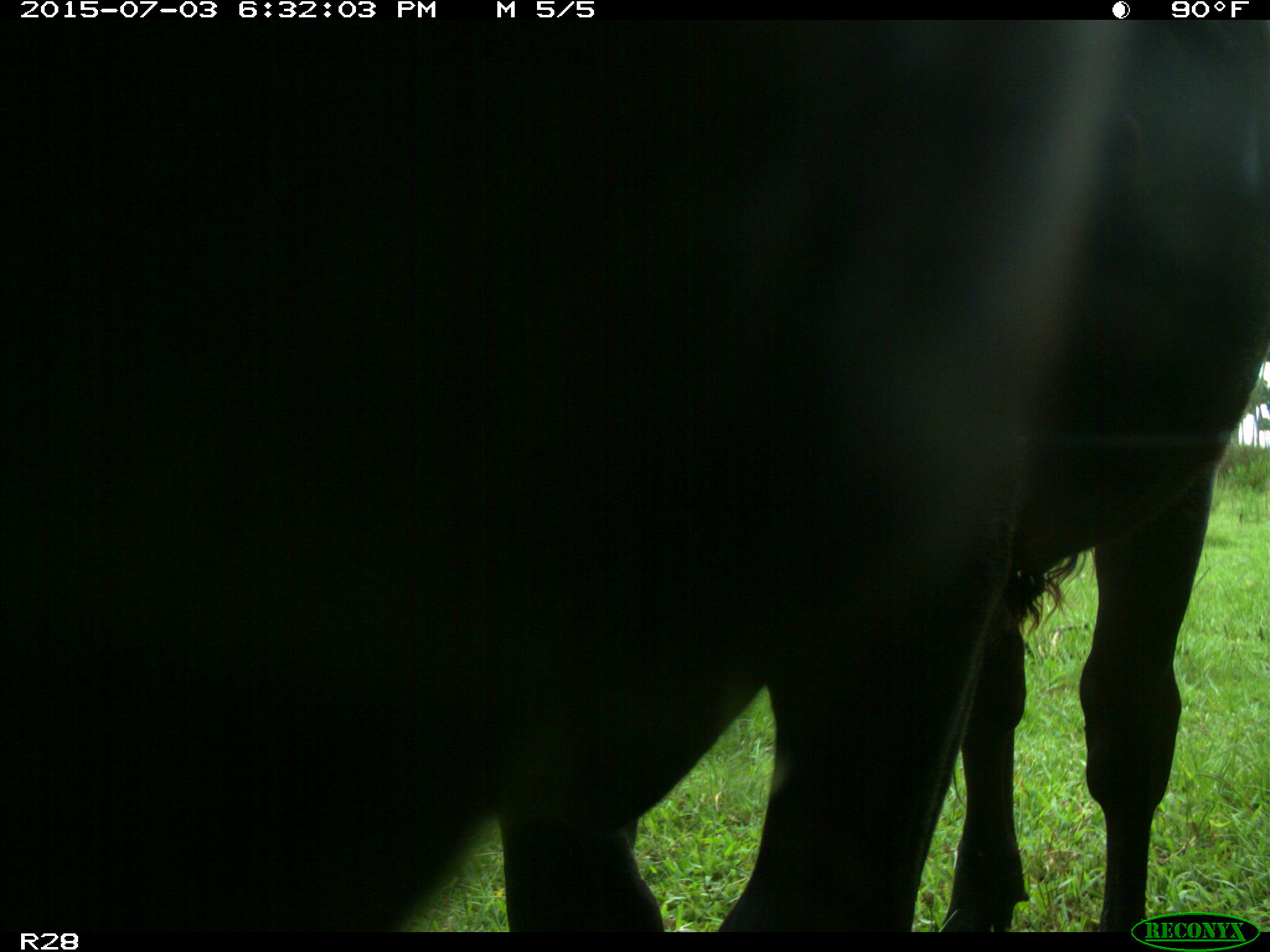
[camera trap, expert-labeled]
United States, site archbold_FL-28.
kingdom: Animalia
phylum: Chordata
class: Mammalia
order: Artiodactyla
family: Bovidae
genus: Bos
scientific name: Bos taurus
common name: domestic cow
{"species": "Bos taurus (domestic cow)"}